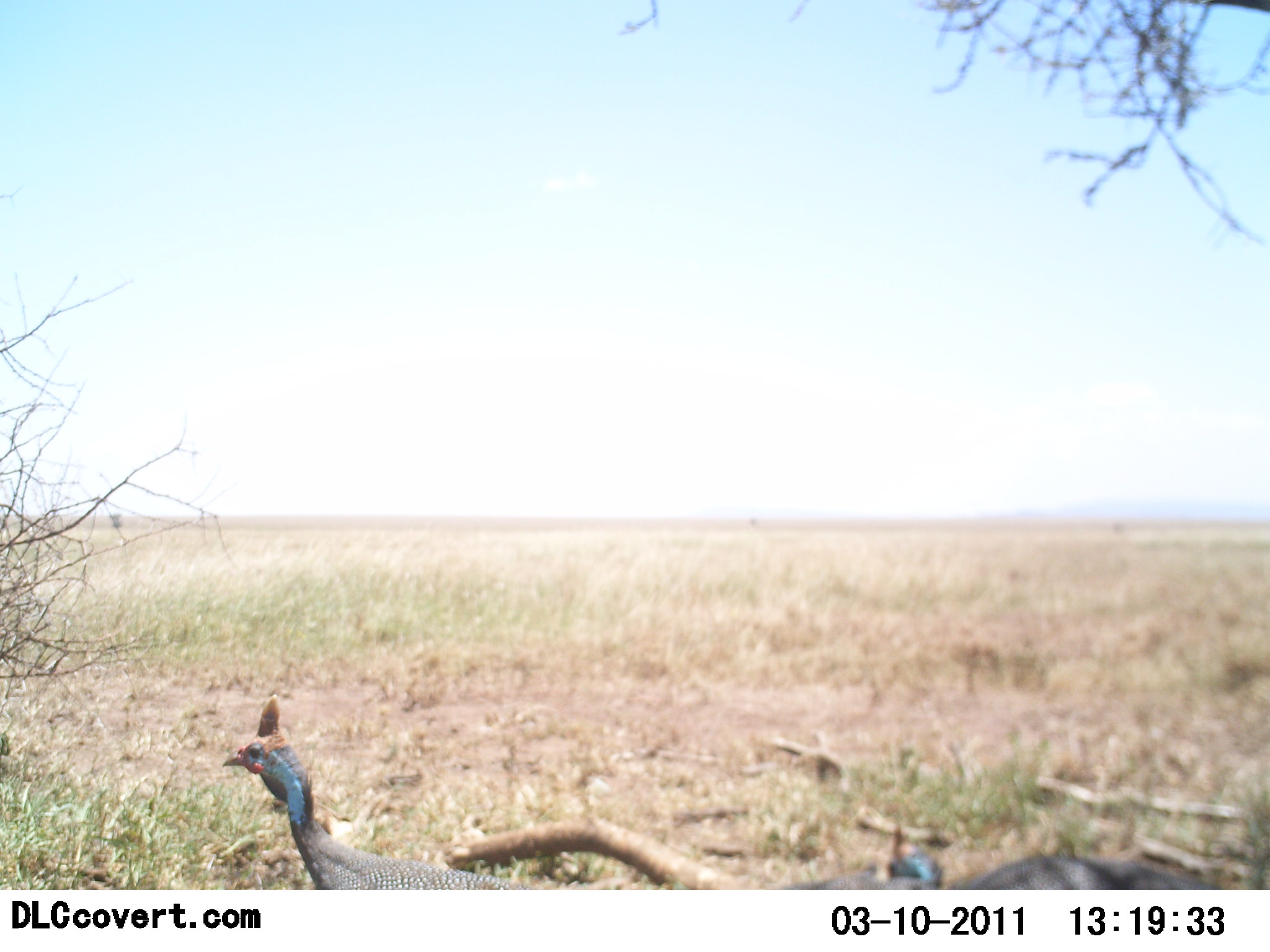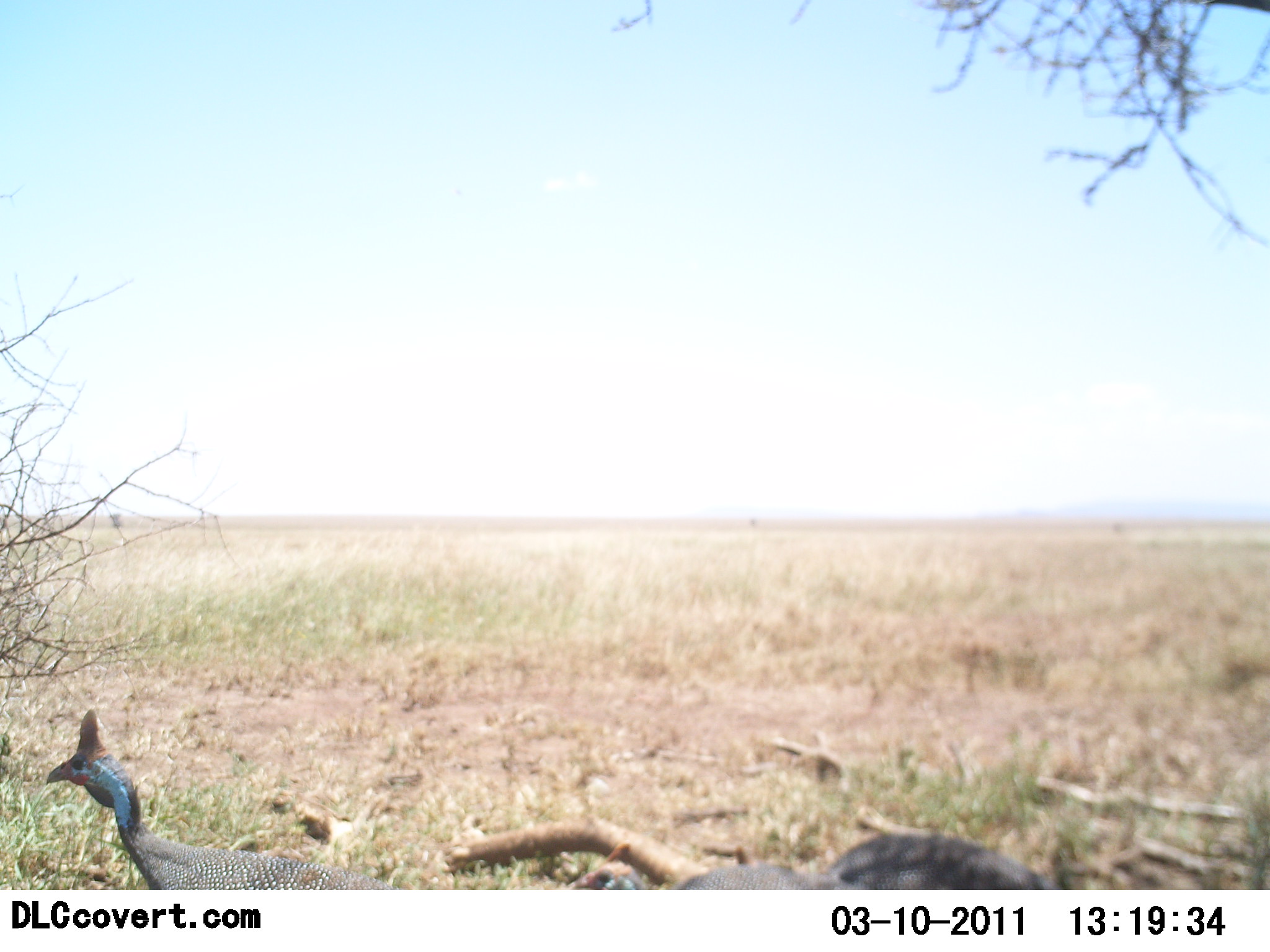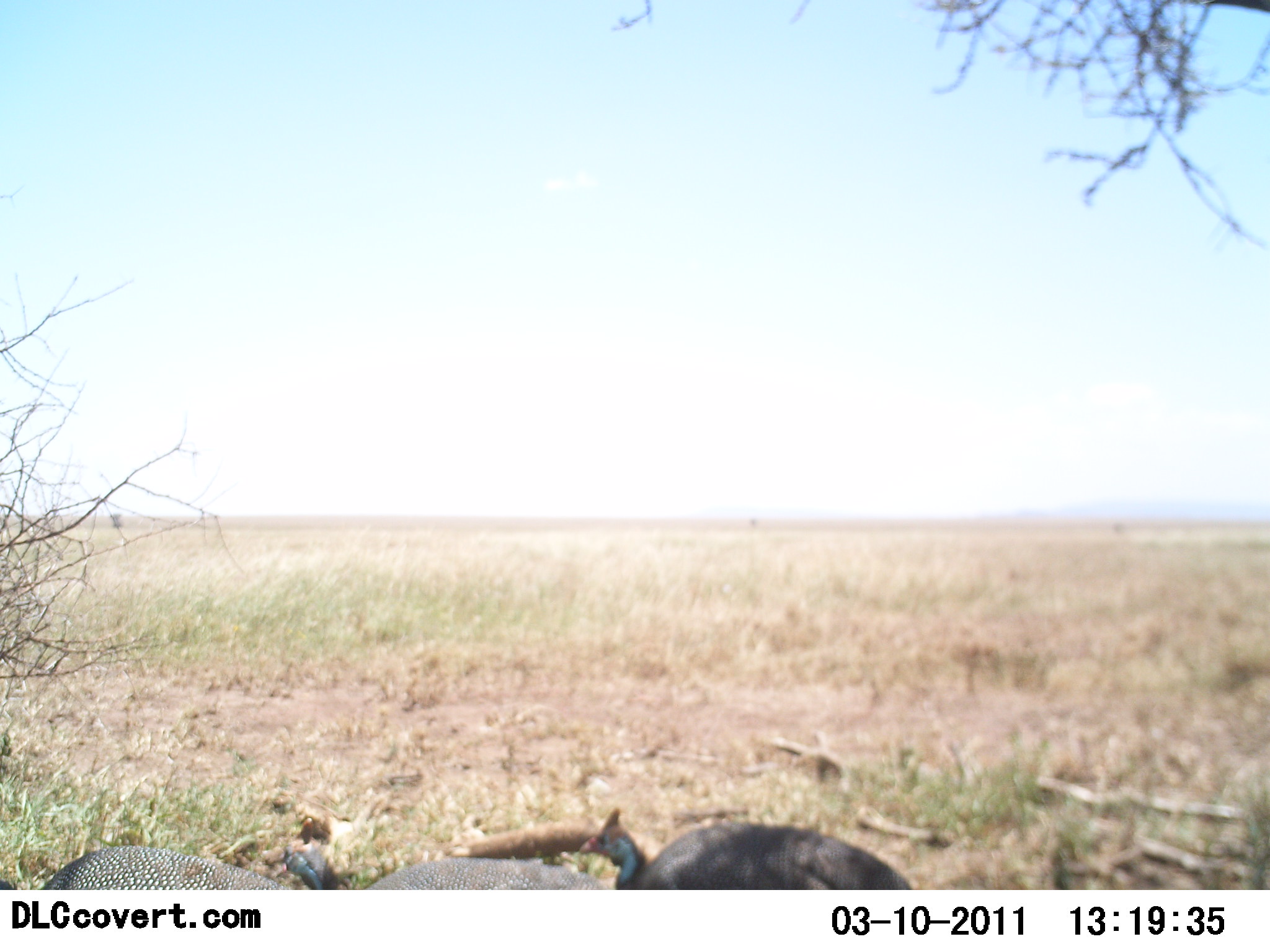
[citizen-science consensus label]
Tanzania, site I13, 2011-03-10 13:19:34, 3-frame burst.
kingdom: Animalia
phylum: Chordata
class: Aves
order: Galliformes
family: Numididae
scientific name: Numididae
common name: guinea fowl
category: guineafowl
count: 2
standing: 6%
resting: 0%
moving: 94%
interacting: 0%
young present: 0%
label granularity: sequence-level